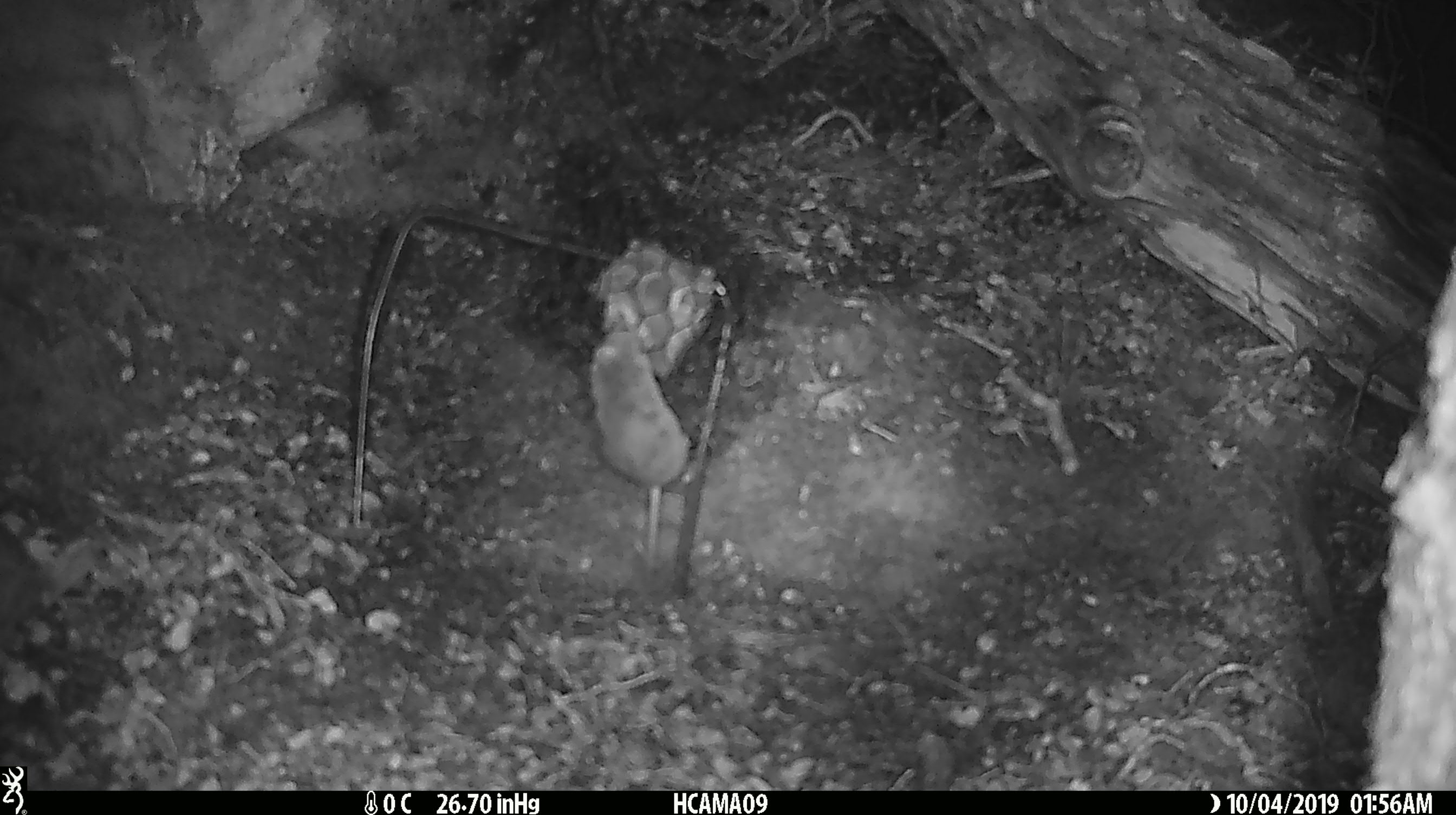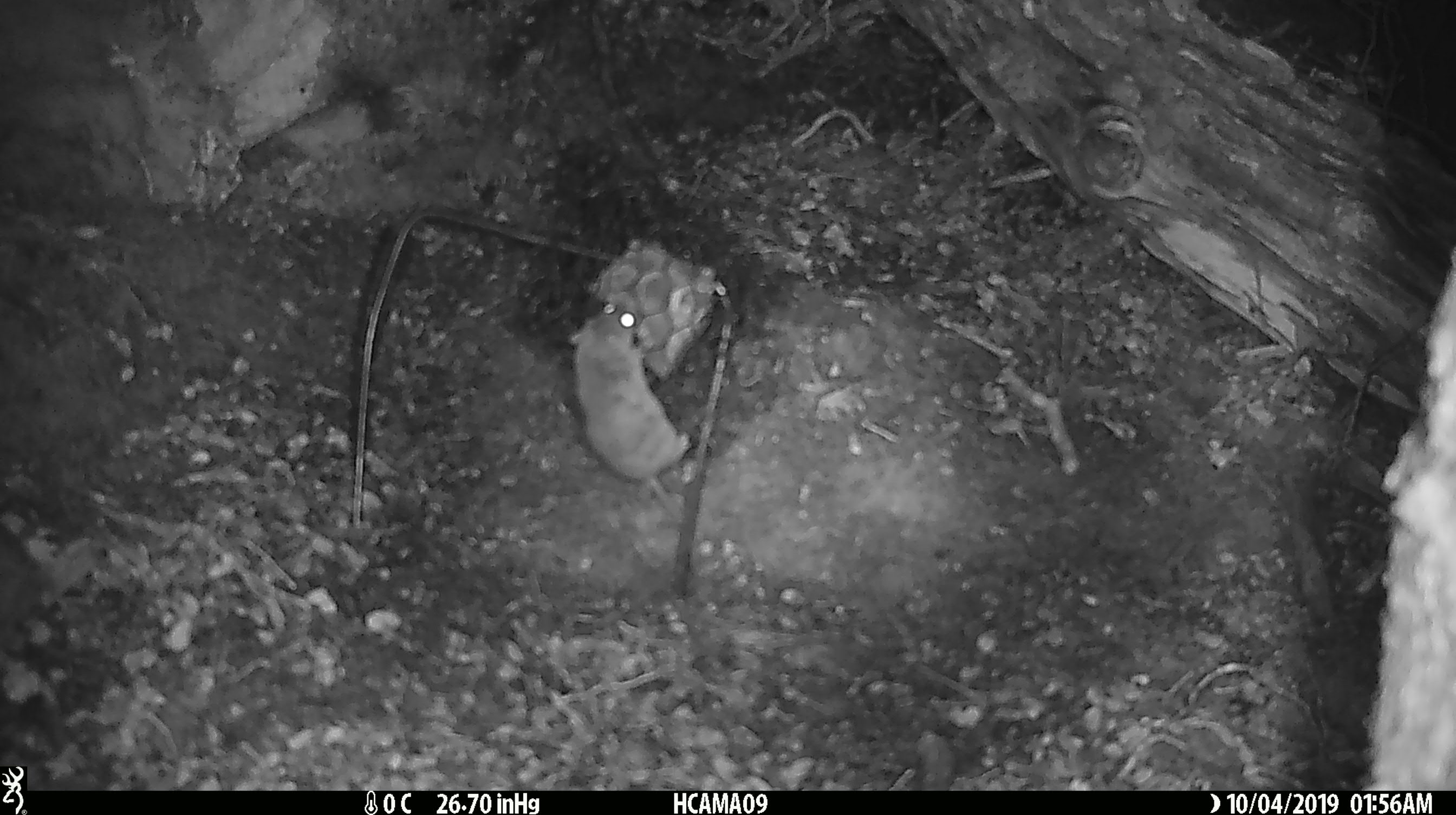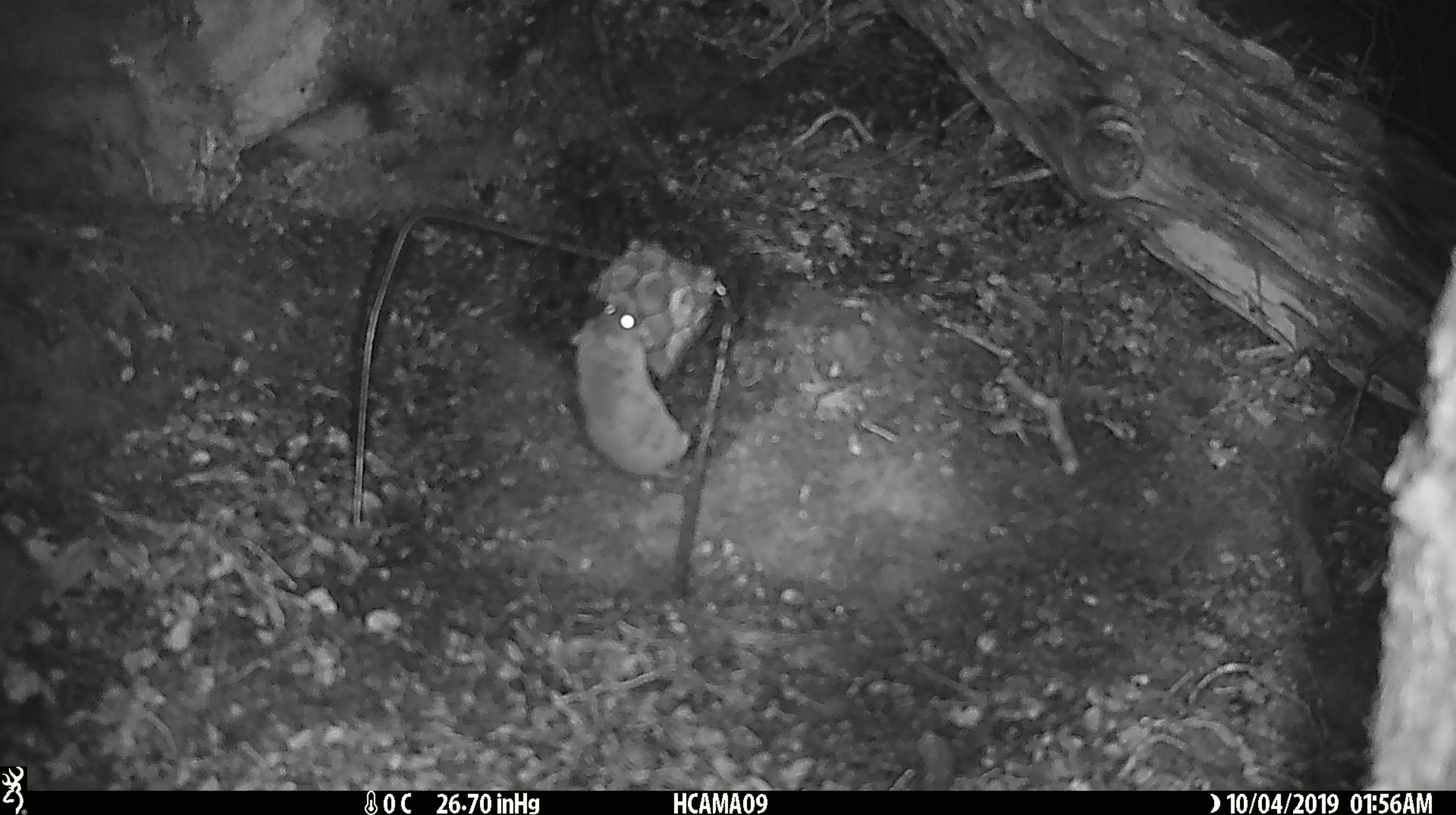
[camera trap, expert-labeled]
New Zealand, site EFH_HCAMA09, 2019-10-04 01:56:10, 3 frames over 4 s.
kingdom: Animalia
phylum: Chordata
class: Mammalia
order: Rodentia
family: Muridae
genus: Mus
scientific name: Mus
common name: mouse